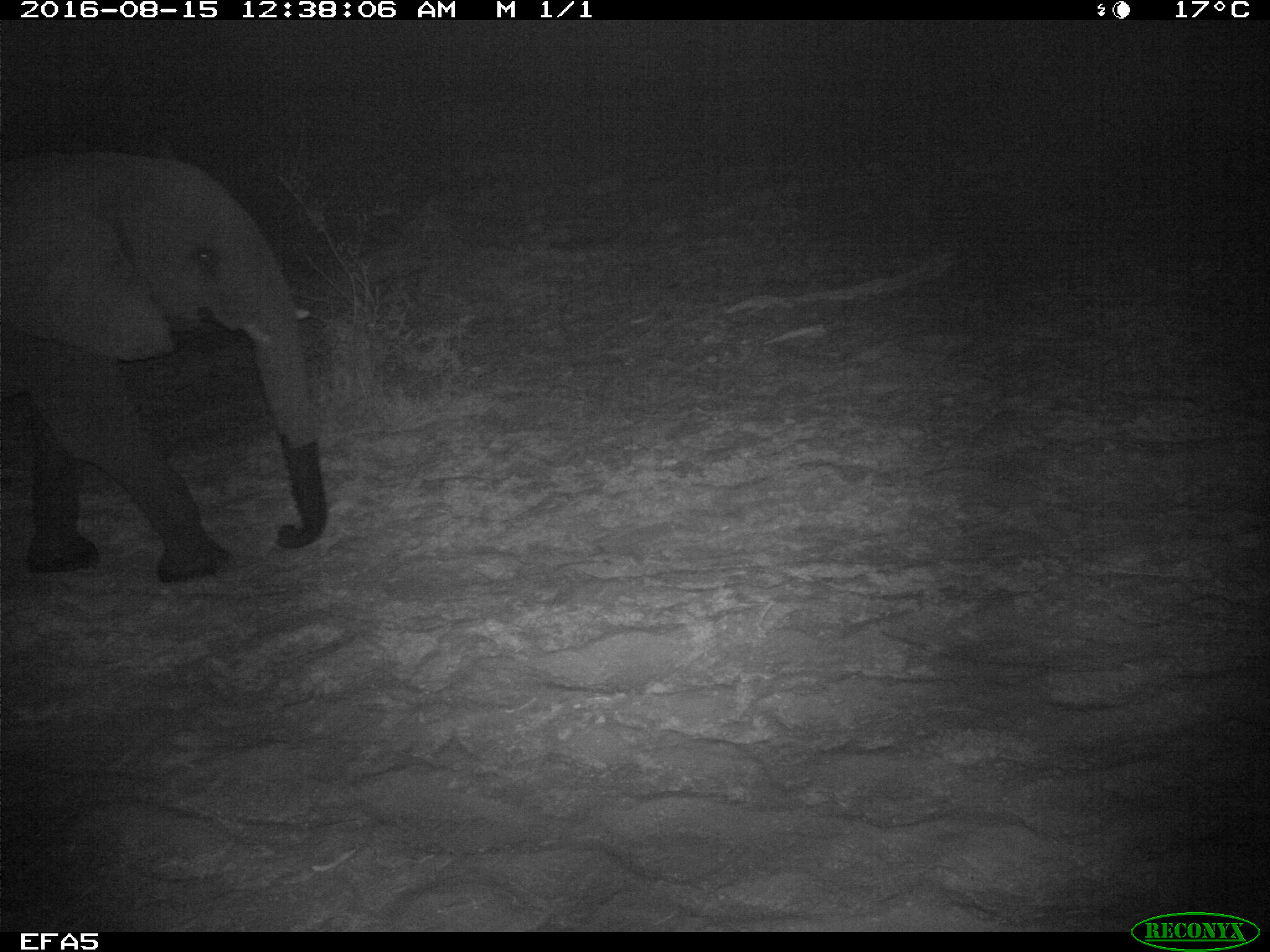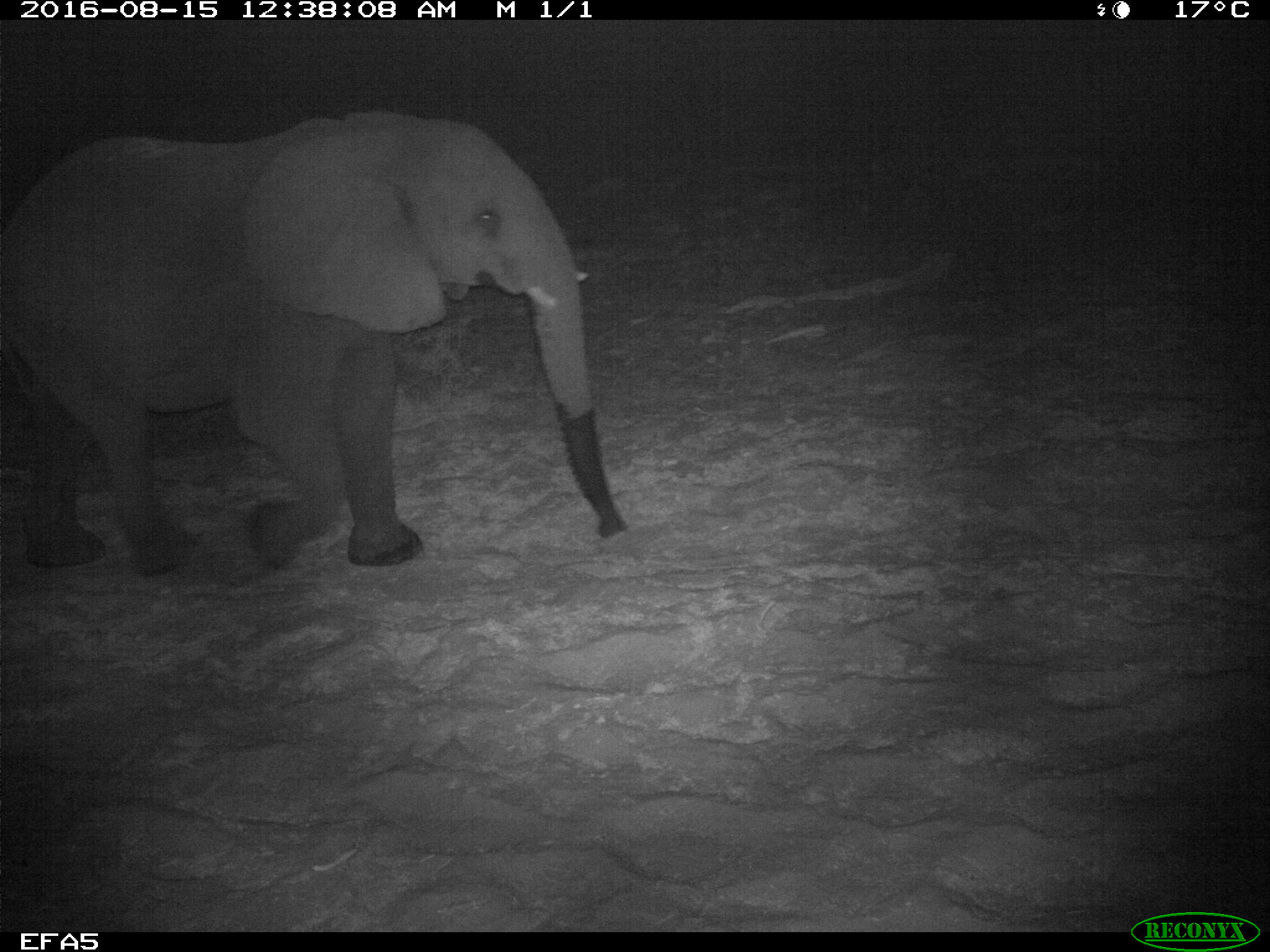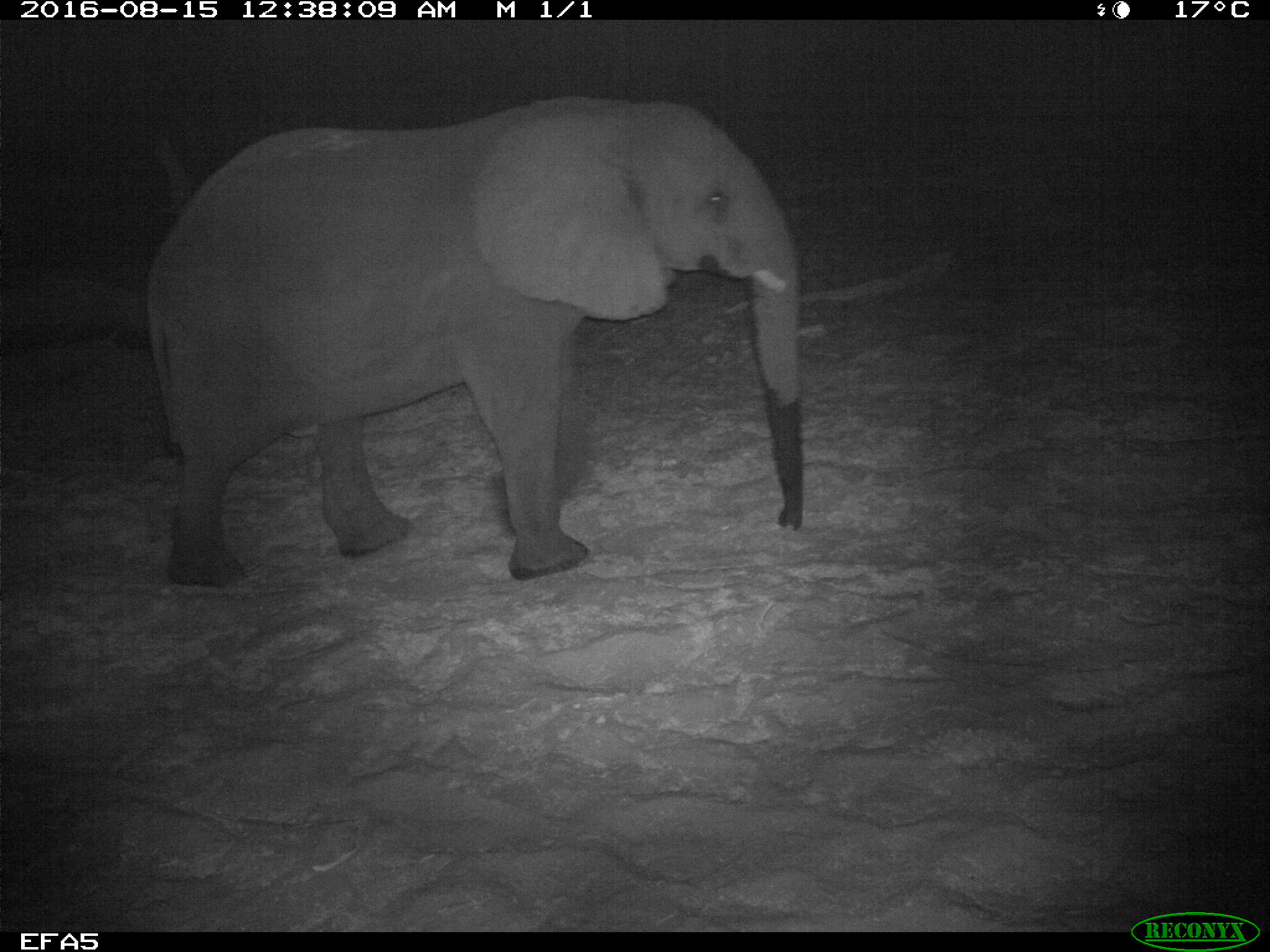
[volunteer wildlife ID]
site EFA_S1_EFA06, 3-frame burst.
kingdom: Animalia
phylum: Chordata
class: Mammalia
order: Proboscidea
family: Elephantidae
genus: Loxodonta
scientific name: Loxodonta africana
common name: african bush elephant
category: elephant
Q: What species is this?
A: Elephant (african bush elephant) (Loxodonta africana).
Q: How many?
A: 1.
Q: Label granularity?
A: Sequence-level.